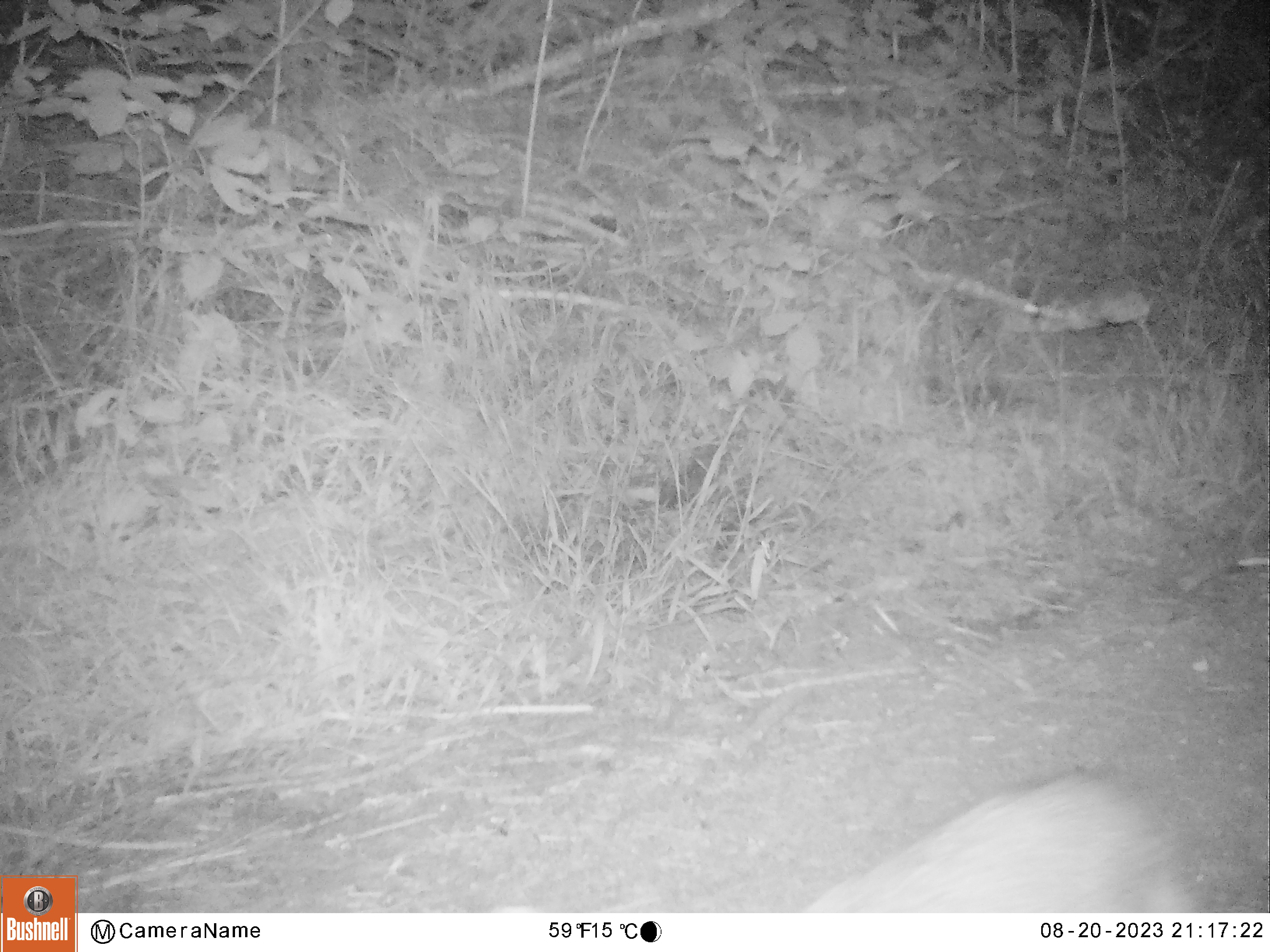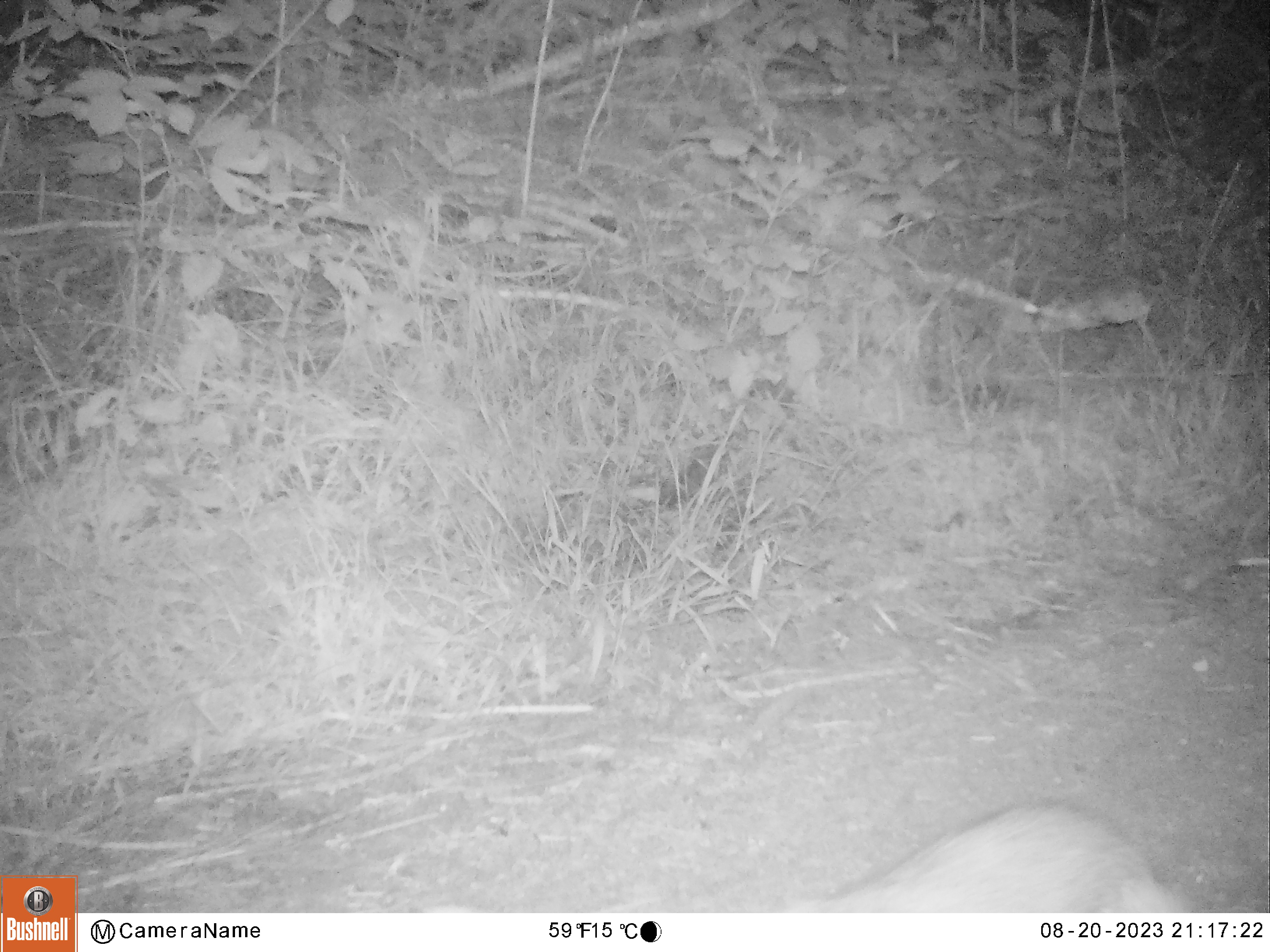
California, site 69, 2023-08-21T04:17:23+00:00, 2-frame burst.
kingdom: Animalia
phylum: Chordata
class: Mammalia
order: Carnivora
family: Canidae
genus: Urocyon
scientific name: Urocyon cinereoargenteus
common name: gray fox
Gray fox (Urocyon cinereoargenteus).